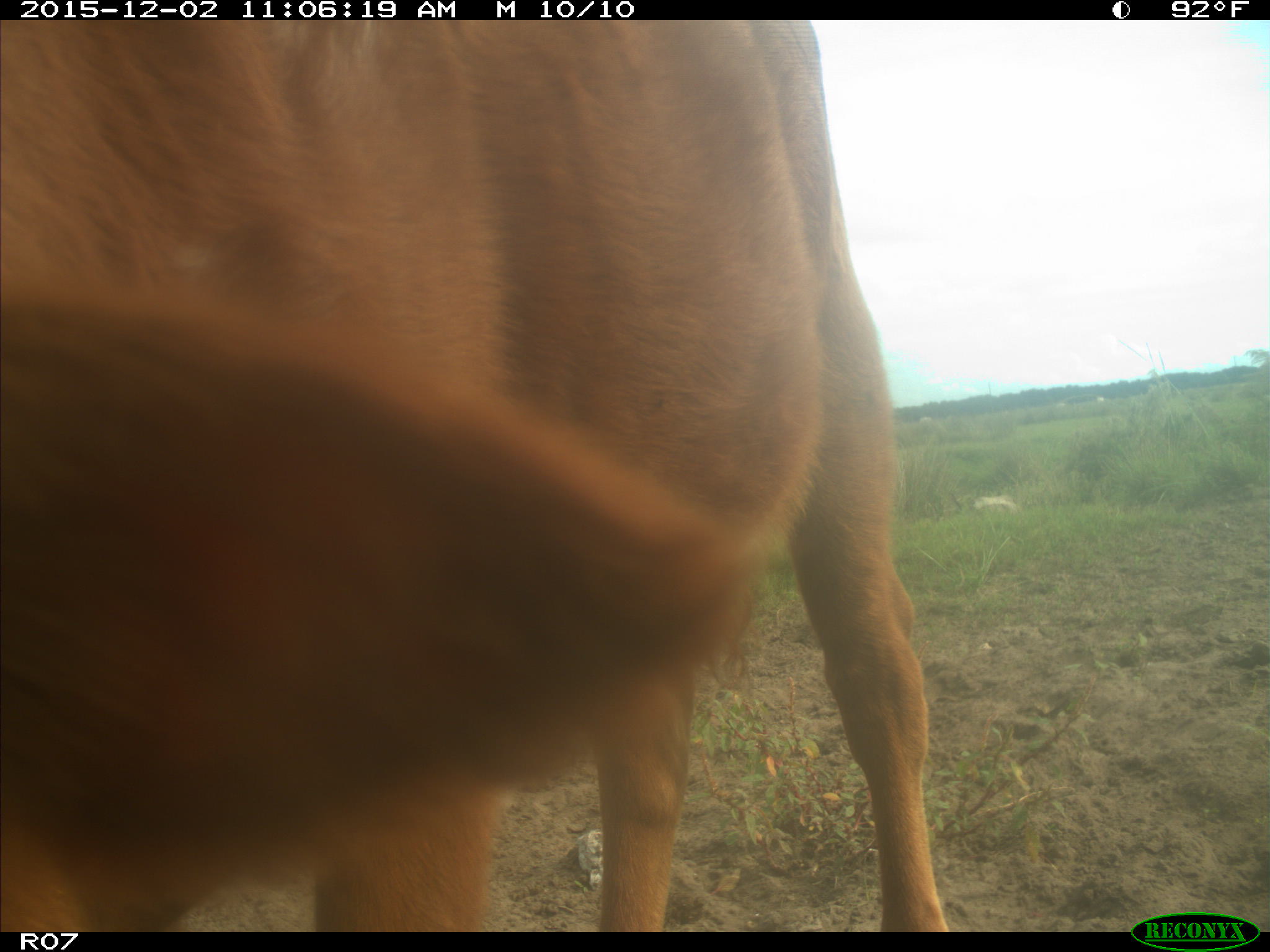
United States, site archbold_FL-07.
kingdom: Animalia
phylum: Chordata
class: Mammalia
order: Artiodactyla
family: Bovidae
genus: Bos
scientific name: Bos taurus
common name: domestic cow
Bos taurus (domestic cow).